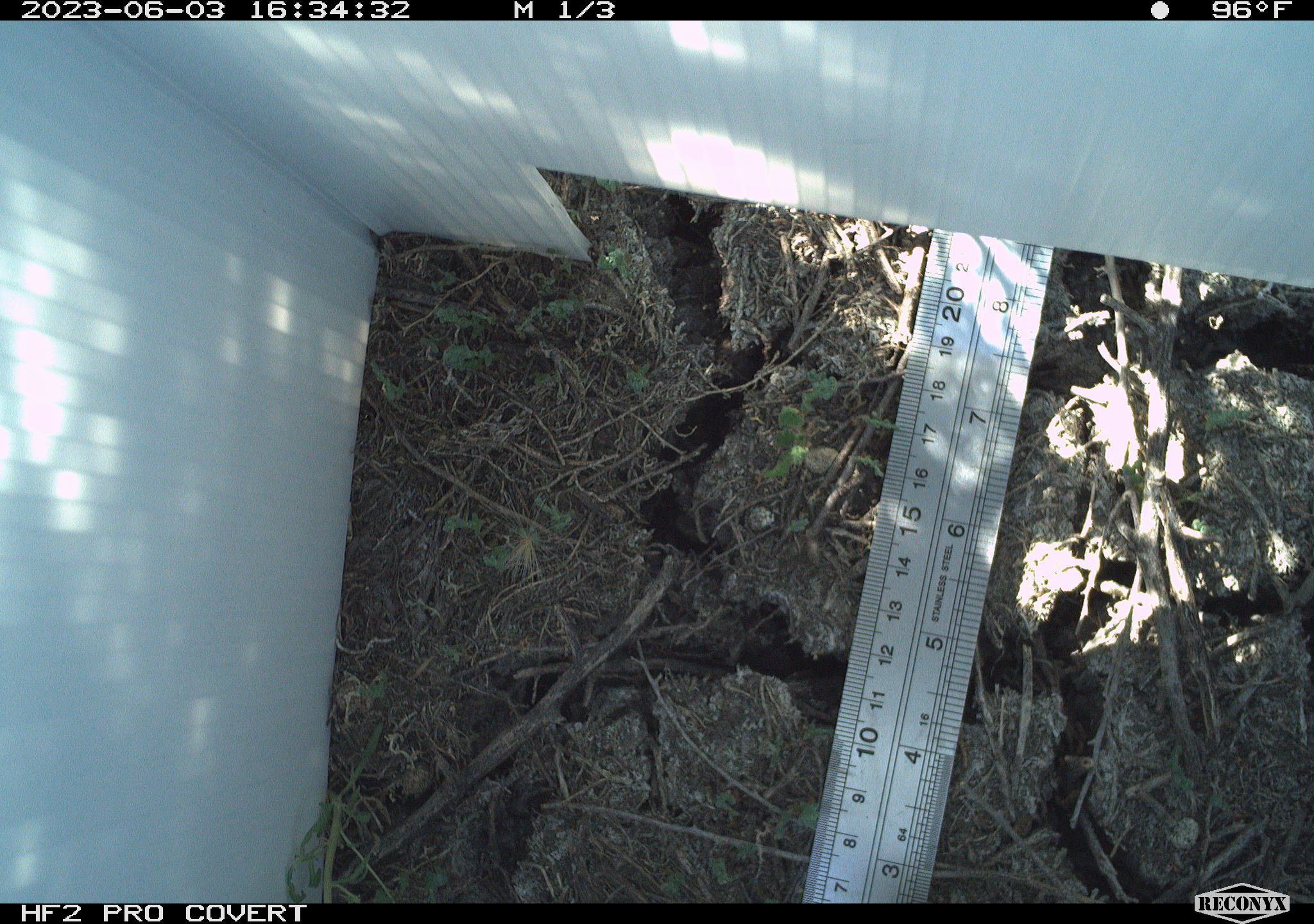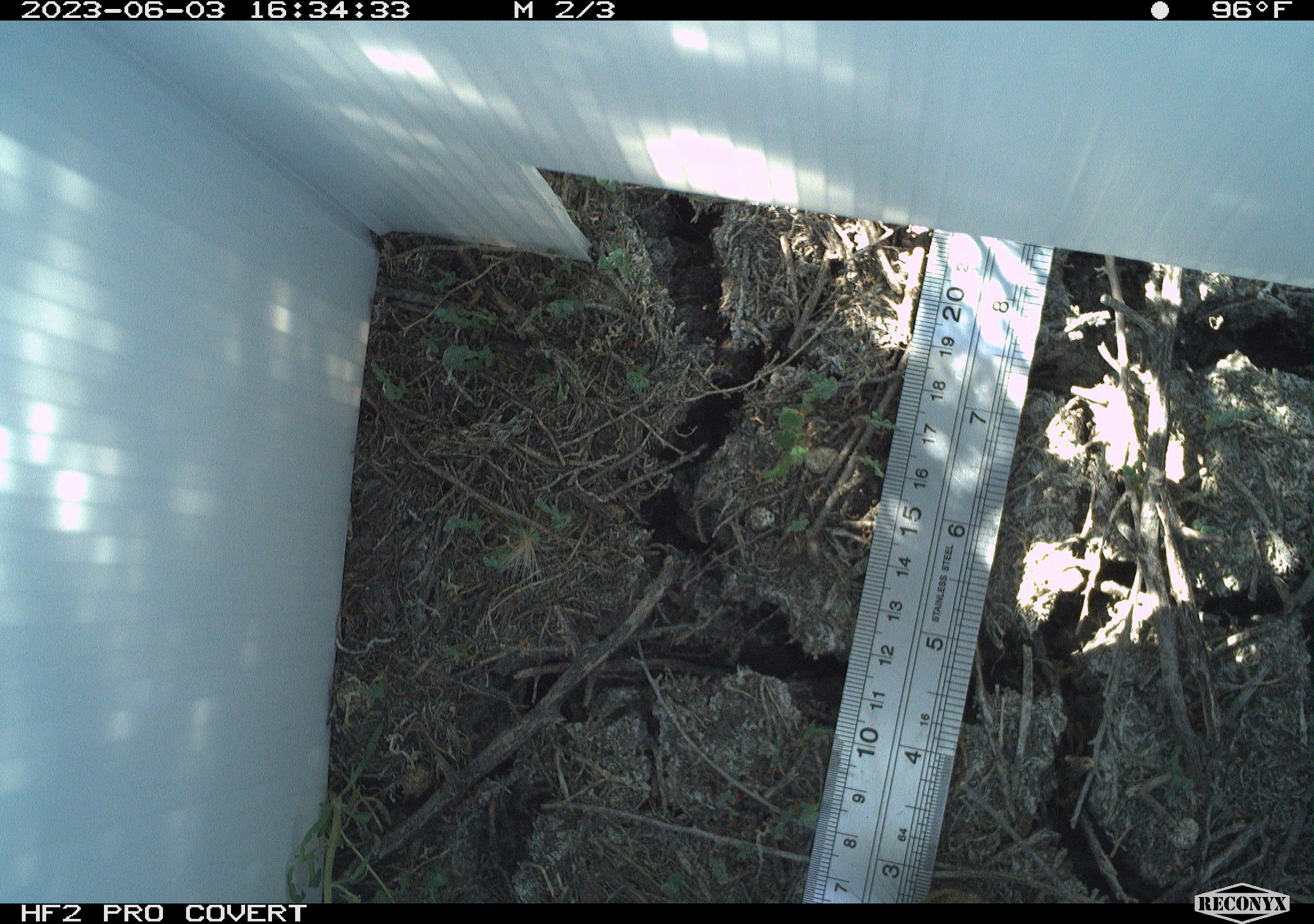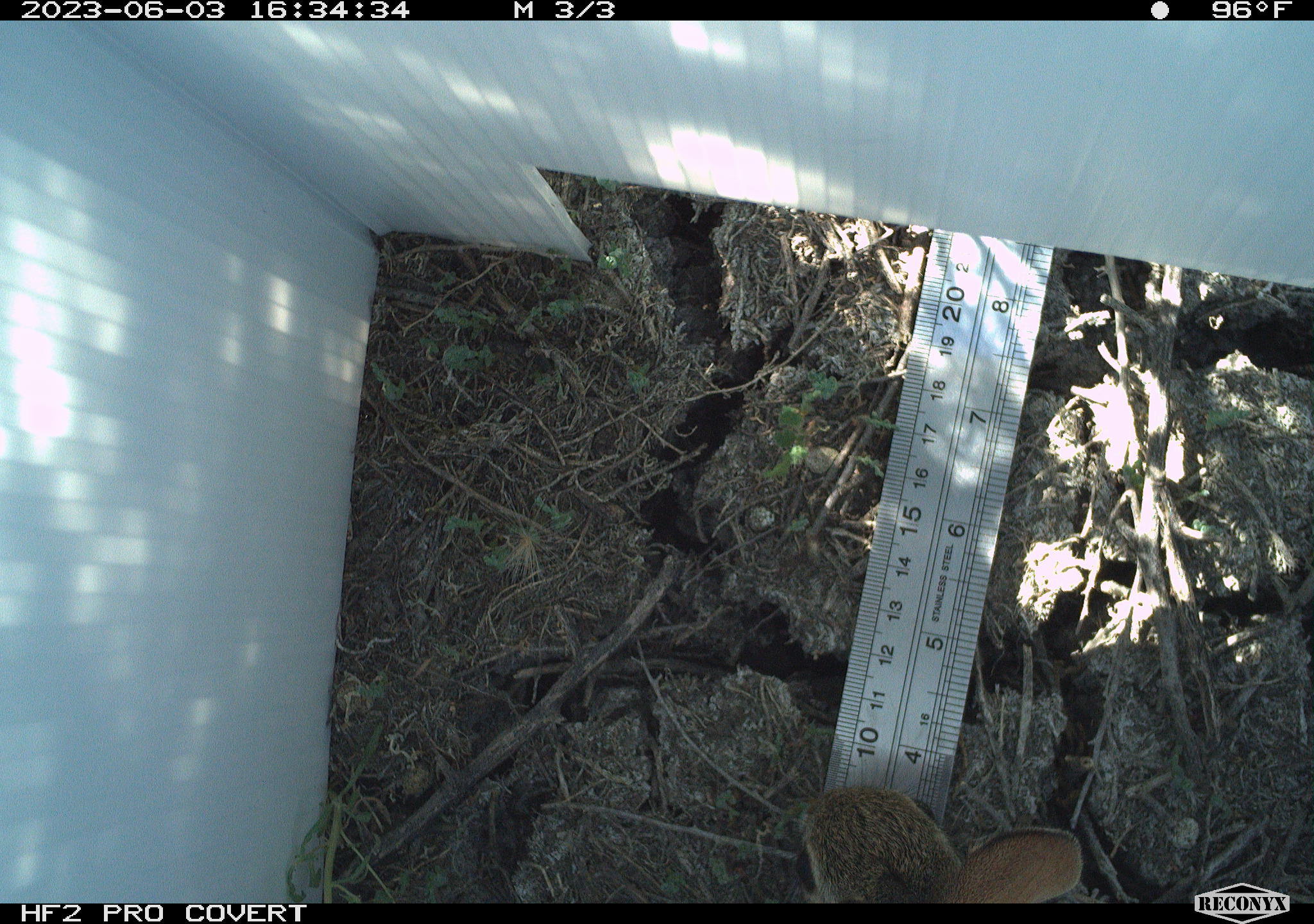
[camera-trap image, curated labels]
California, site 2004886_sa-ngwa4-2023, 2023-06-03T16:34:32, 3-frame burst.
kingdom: Animalia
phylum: Chordata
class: Mammalia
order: Lagomorpha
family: Leporidae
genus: Sylvilagus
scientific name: Sylvilagus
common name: cottontail rabbits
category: sylvilagus species